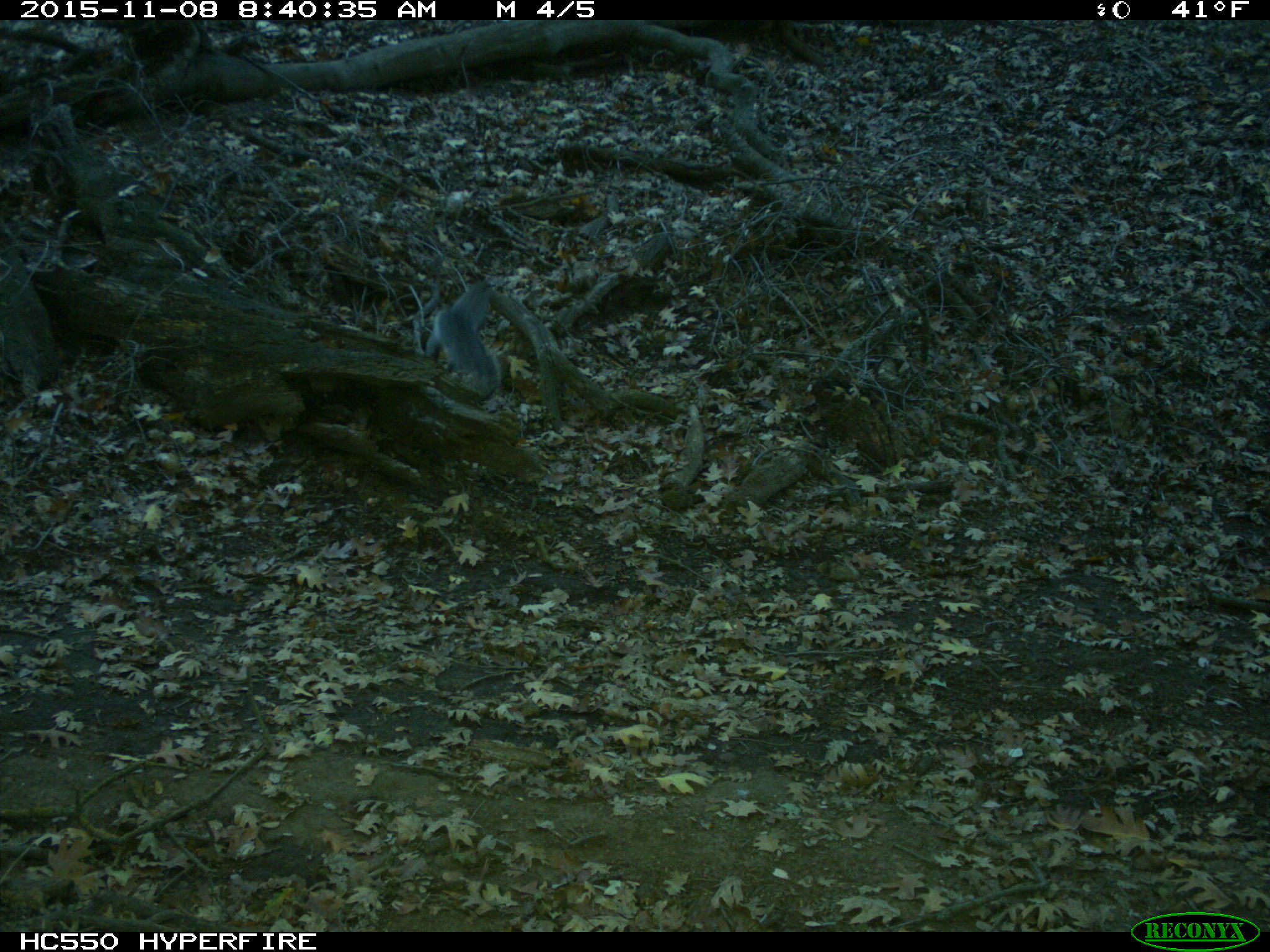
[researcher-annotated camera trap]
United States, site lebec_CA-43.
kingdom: Animalia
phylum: Chordata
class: Mammalia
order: Rodentia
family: Sciuridae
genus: Sciurus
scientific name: Sciurus carolinensis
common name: eastern gray squirrel